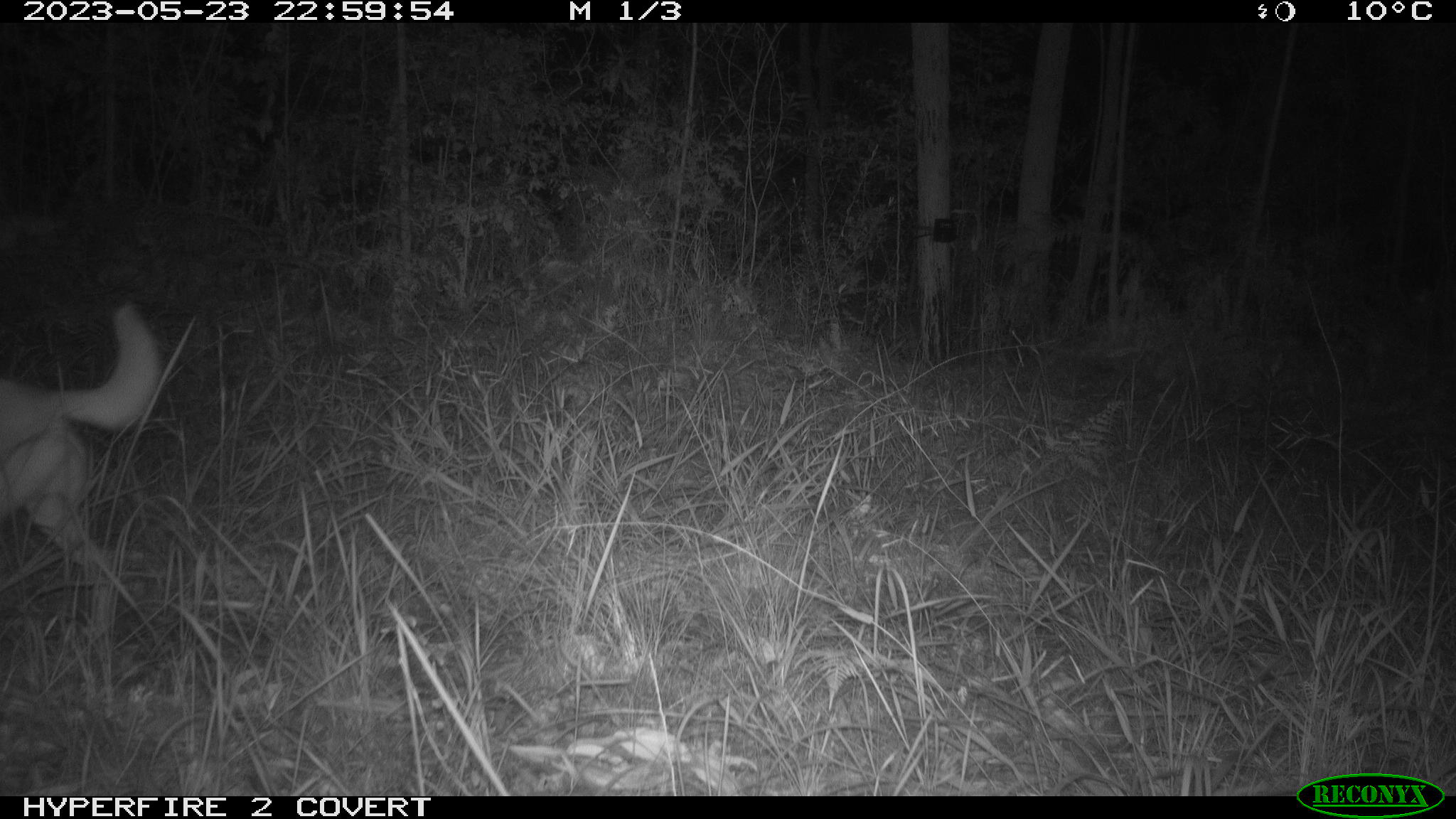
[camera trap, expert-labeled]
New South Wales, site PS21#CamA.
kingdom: Animalia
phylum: Chordata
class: Mammalia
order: Carnivora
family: Canidae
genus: Canis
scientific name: Canis familiaris dingo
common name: dingo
Dingo (Canis familiaris dingo).